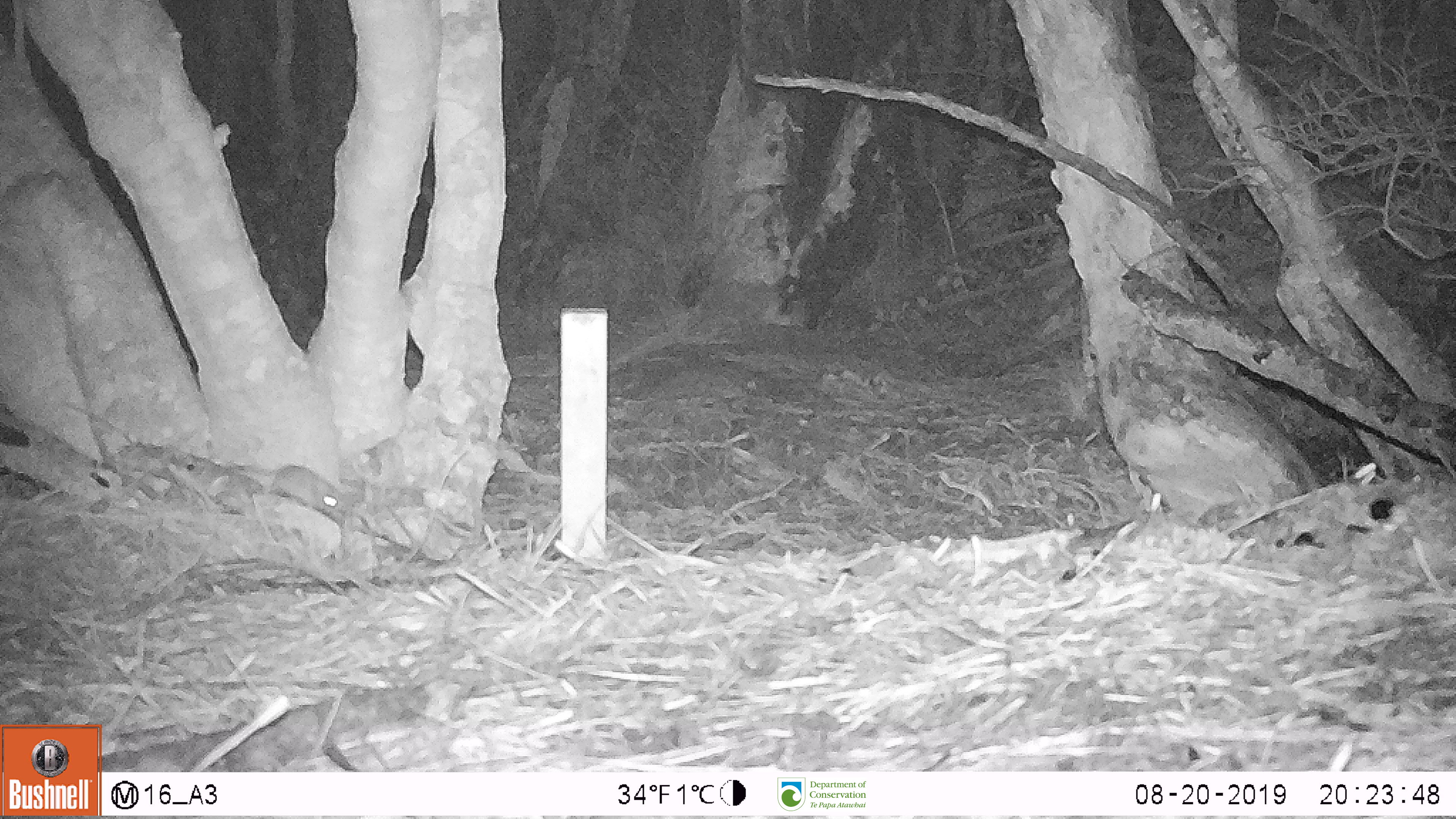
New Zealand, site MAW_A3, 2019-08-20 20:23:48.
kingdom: Animalia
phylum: Chordata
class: Mammalia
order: Rodentia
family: Muridae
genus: Mus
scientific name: Mus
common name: mouse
Mouse (Mus).